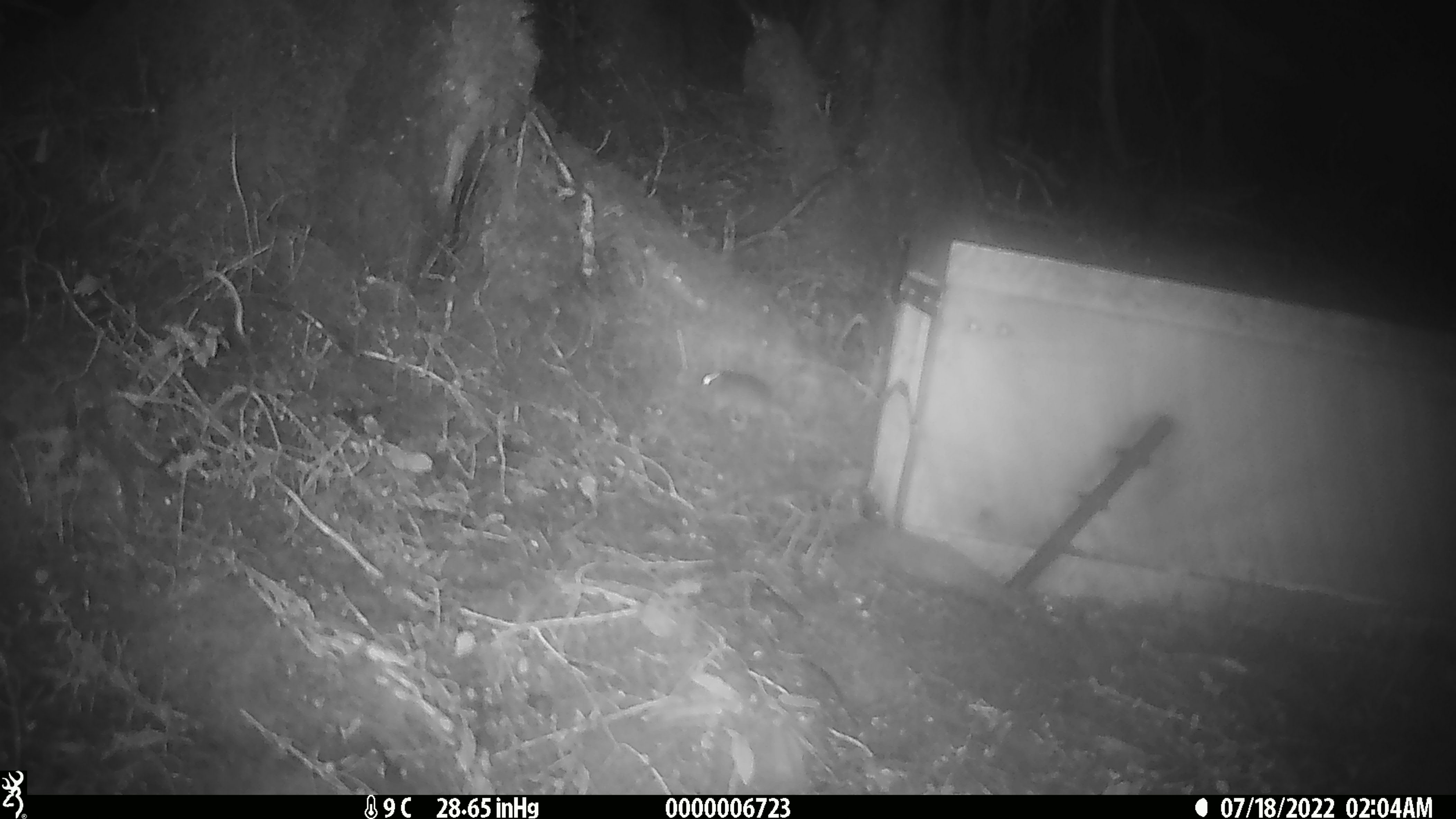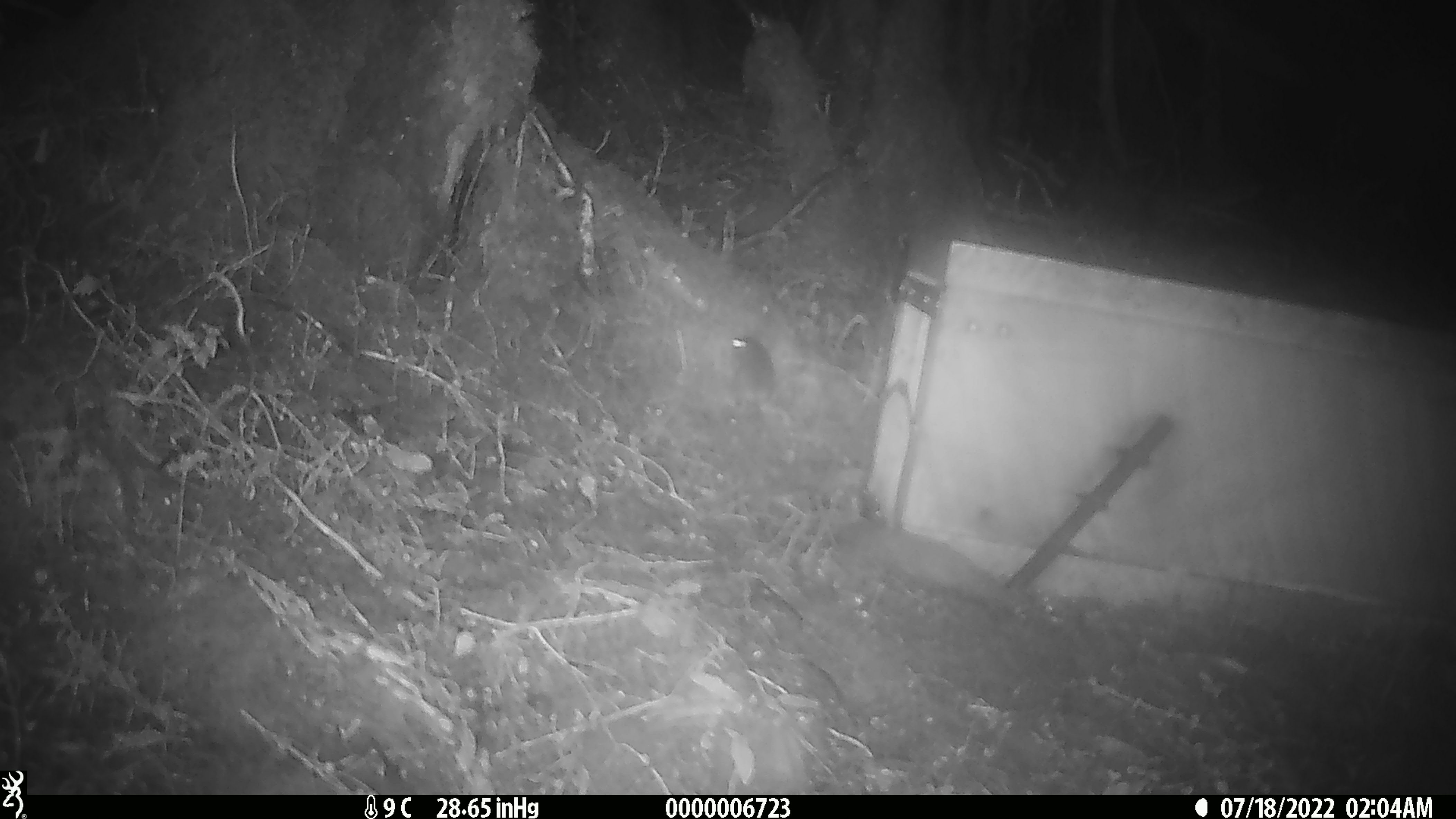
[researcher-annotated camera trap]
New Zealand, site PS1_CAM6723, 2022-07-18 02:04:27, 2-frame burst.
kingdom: Animalia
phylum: Chordata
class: Mammalia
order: Rodentia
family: Muridae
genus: Mus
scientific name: Mus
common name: mouse